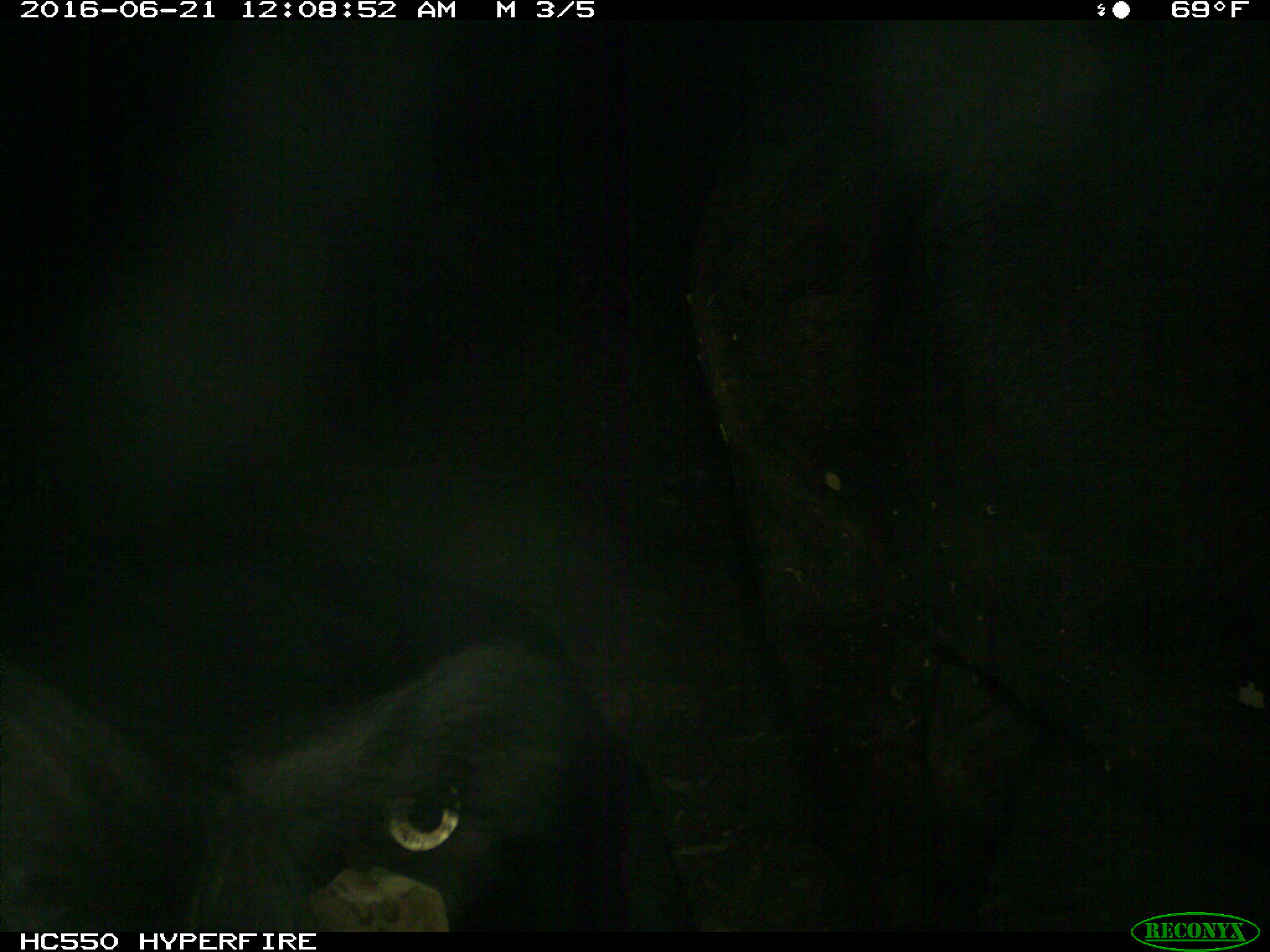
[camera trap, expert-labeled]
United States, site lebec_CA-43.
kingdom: Animalia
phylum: Chordata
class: Mammalia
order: Artiodactyla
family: Bovidae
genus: Bos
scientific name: Bos taurus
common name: domestic cow